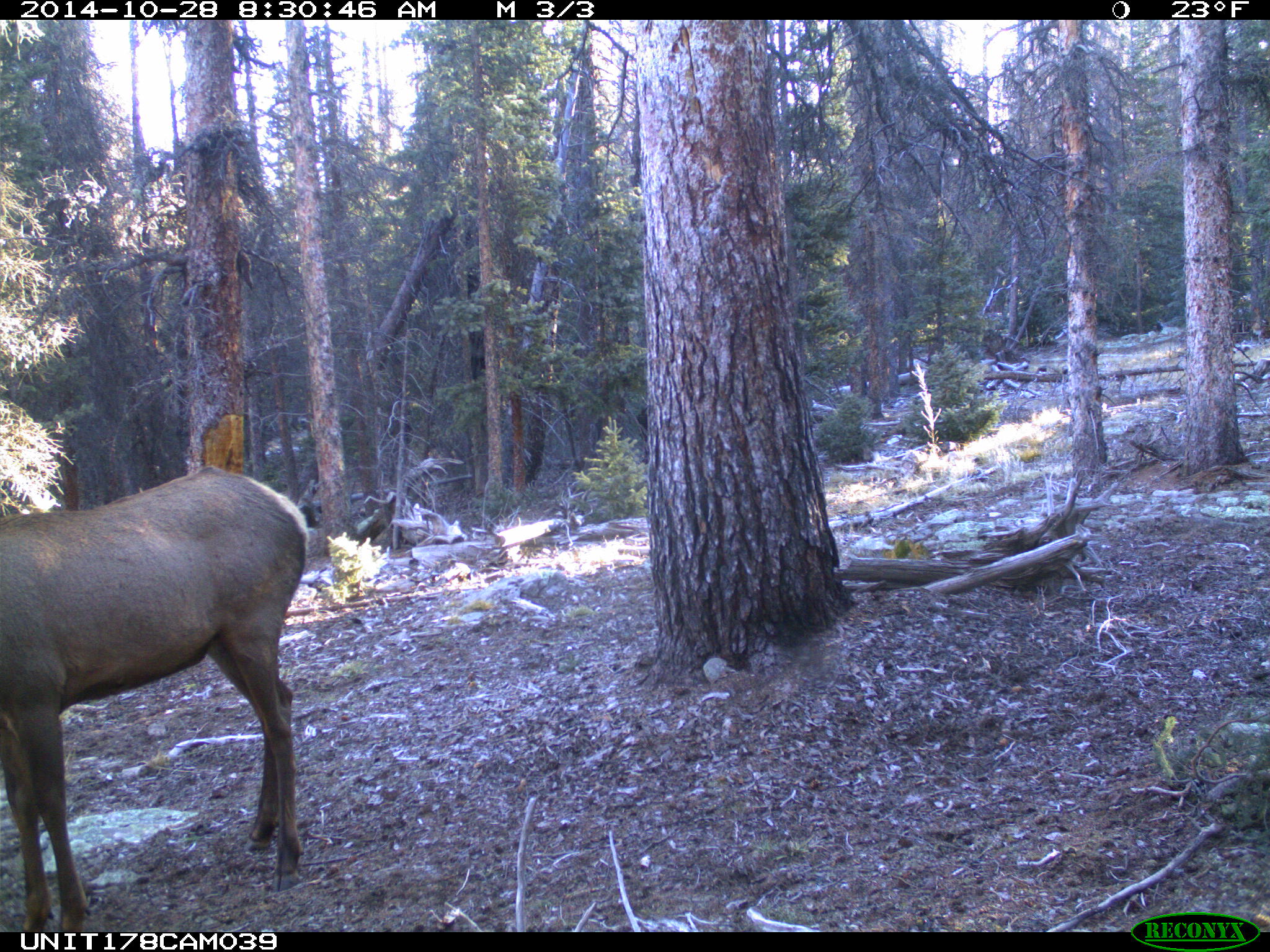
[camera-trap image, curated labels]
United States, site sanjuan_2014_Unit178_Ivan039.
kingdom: Animalia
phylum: Chordata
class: Mammalia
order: Artiodactyla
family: Cervidae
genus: Cervus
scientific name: Cervus elaphus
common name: red deer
Cervus elaphus (red deer).